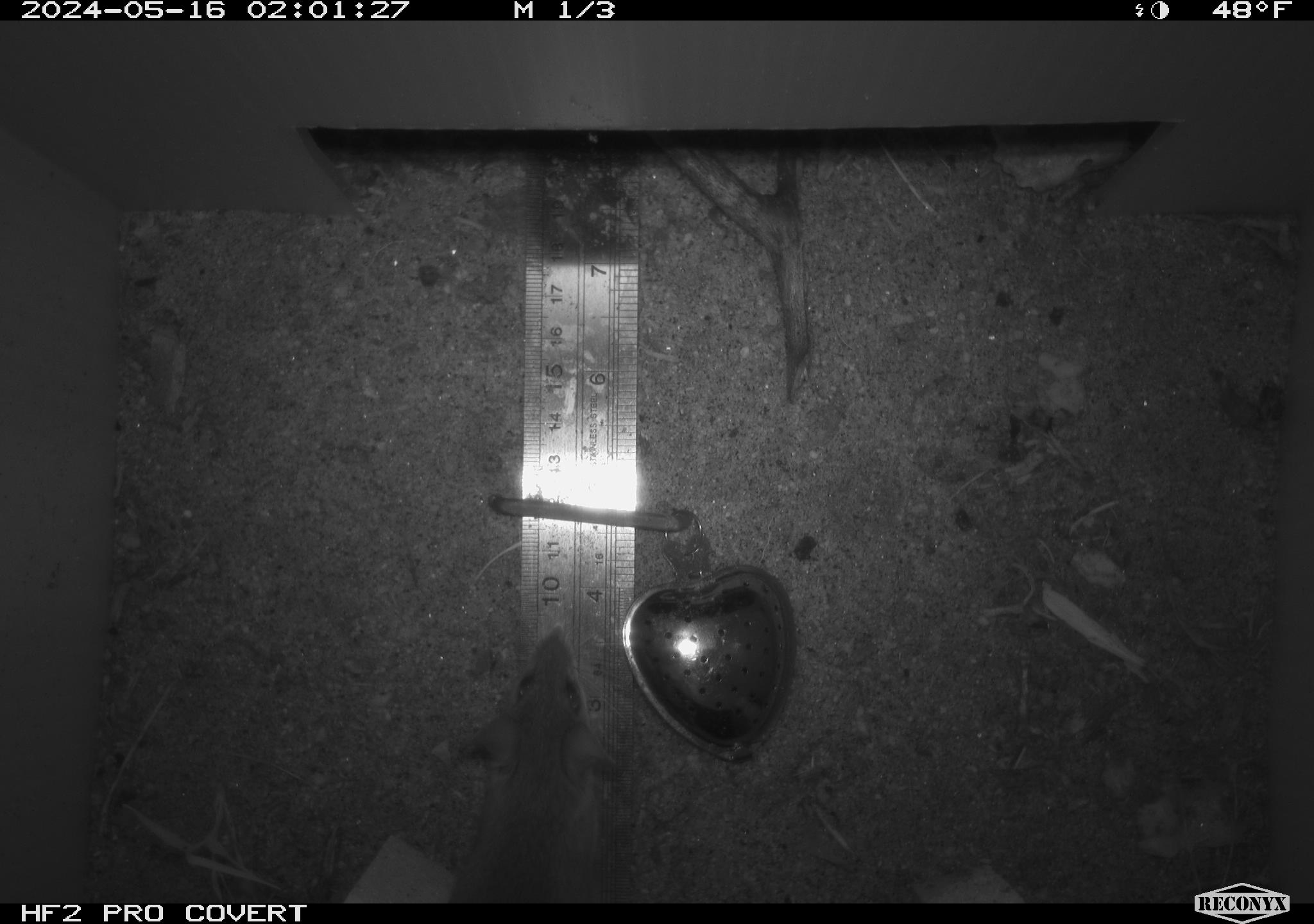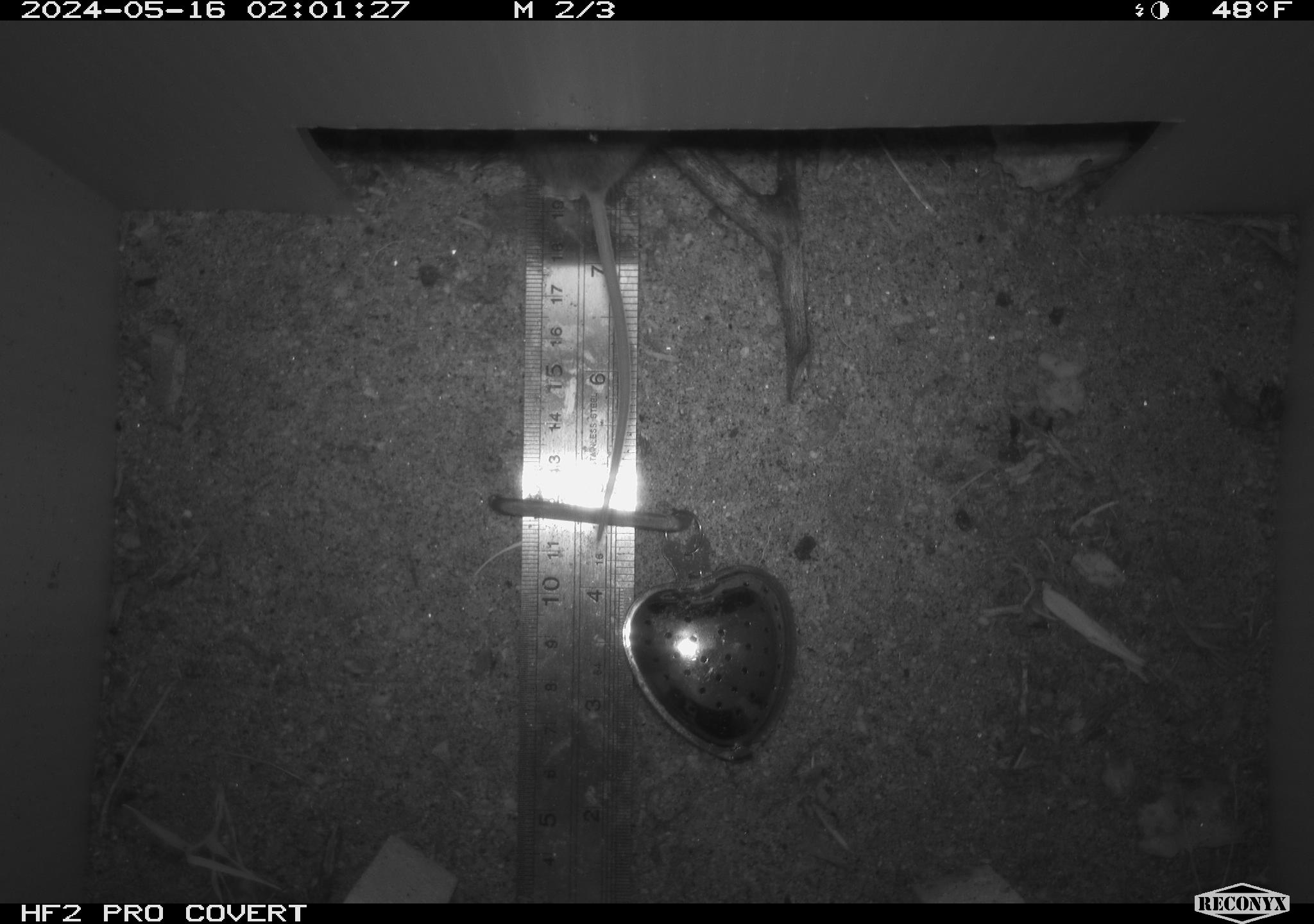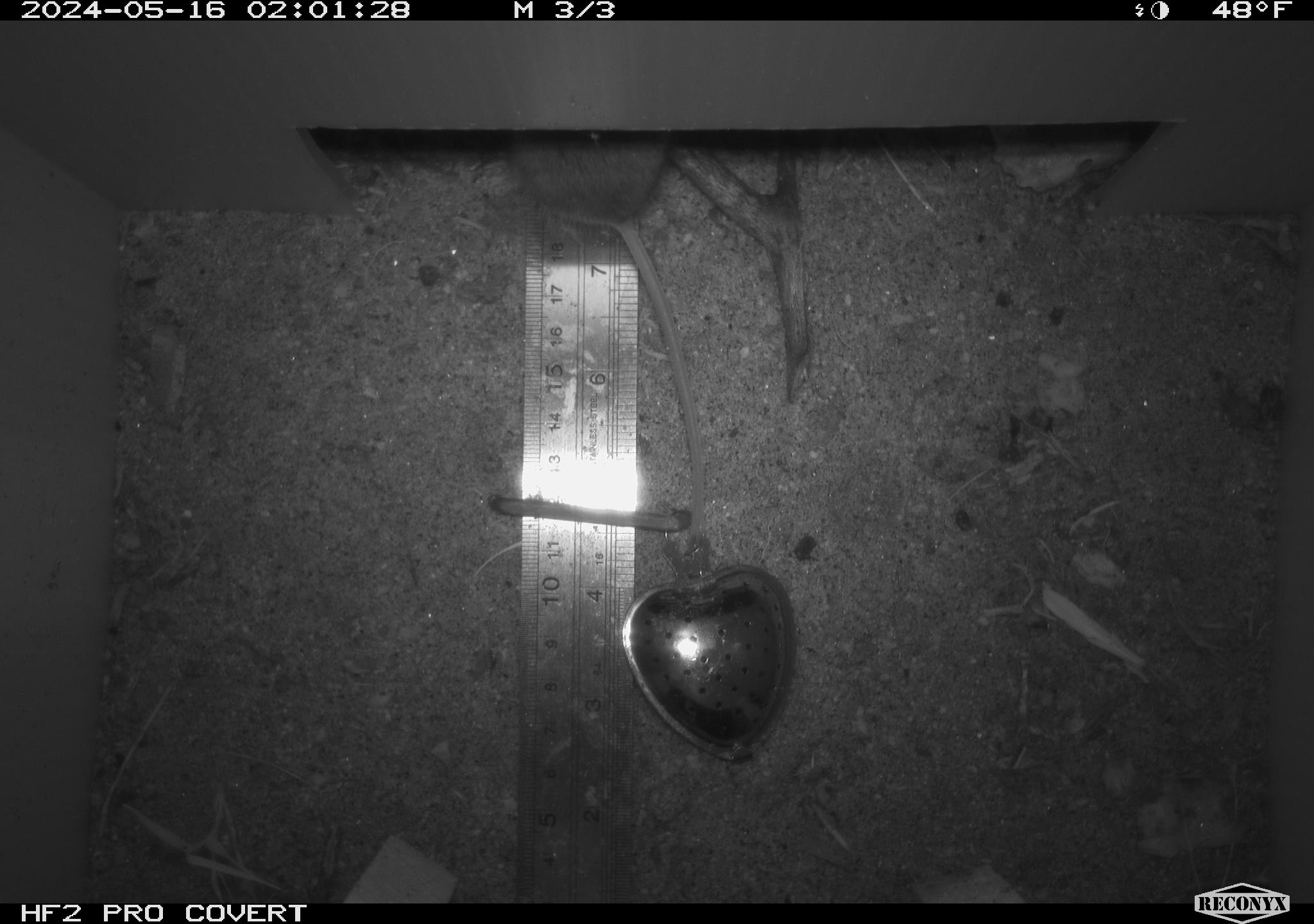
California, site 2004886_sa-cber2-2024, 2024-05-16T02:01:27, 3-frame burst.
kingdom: Animalia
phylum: Chordata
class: Mammalia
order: Rodentia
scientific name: Rodentia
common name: mouse species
Mouse species (Rodentia).